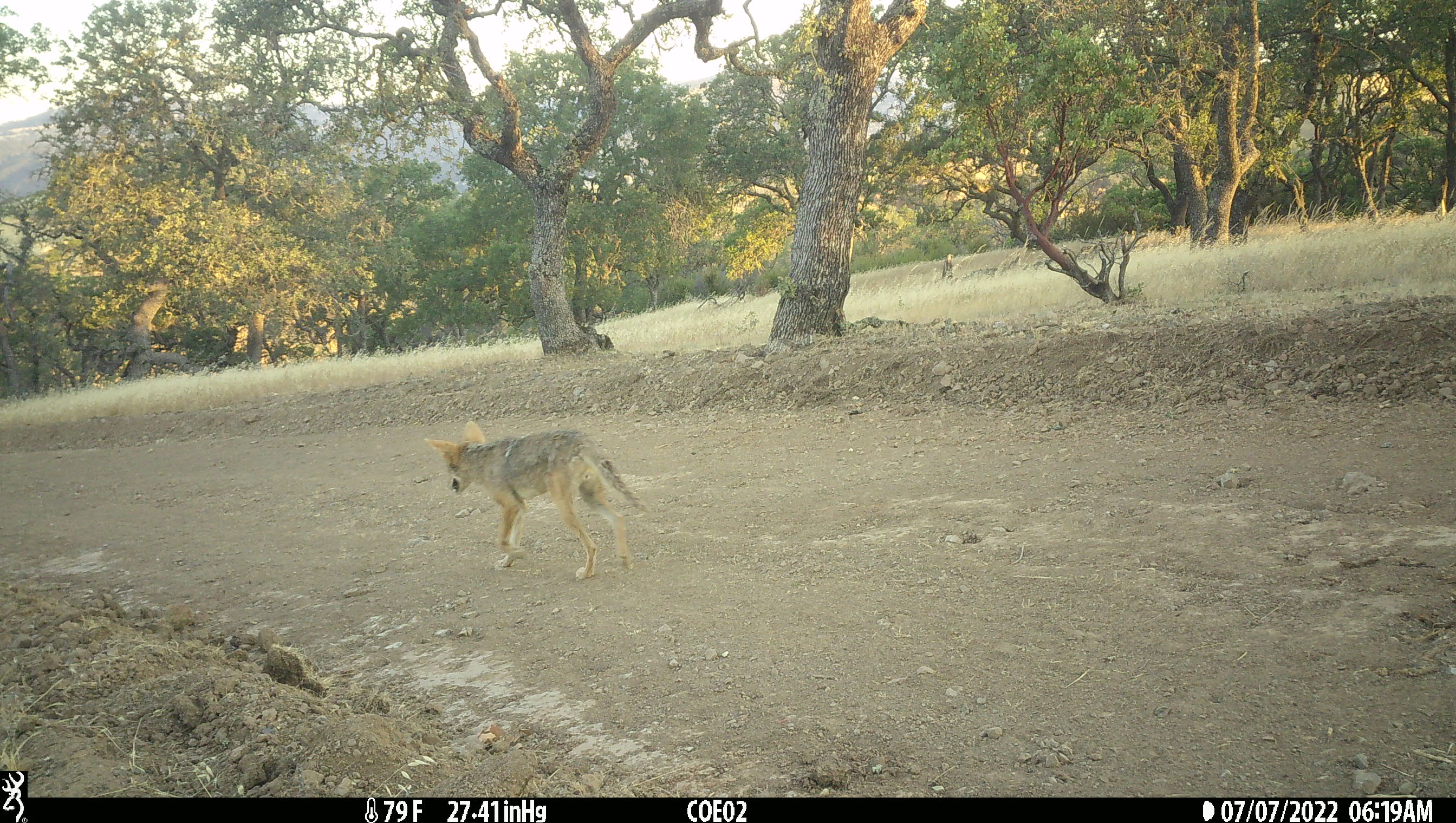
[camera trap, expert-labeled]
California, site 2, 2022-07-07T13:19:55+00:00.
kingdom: Animalia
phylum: Chordata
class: Mammalia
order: Carnivora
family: Canidae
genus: Canis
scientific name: Canis latrans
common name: coyote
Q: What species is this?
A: Coyote (Canis latrans).